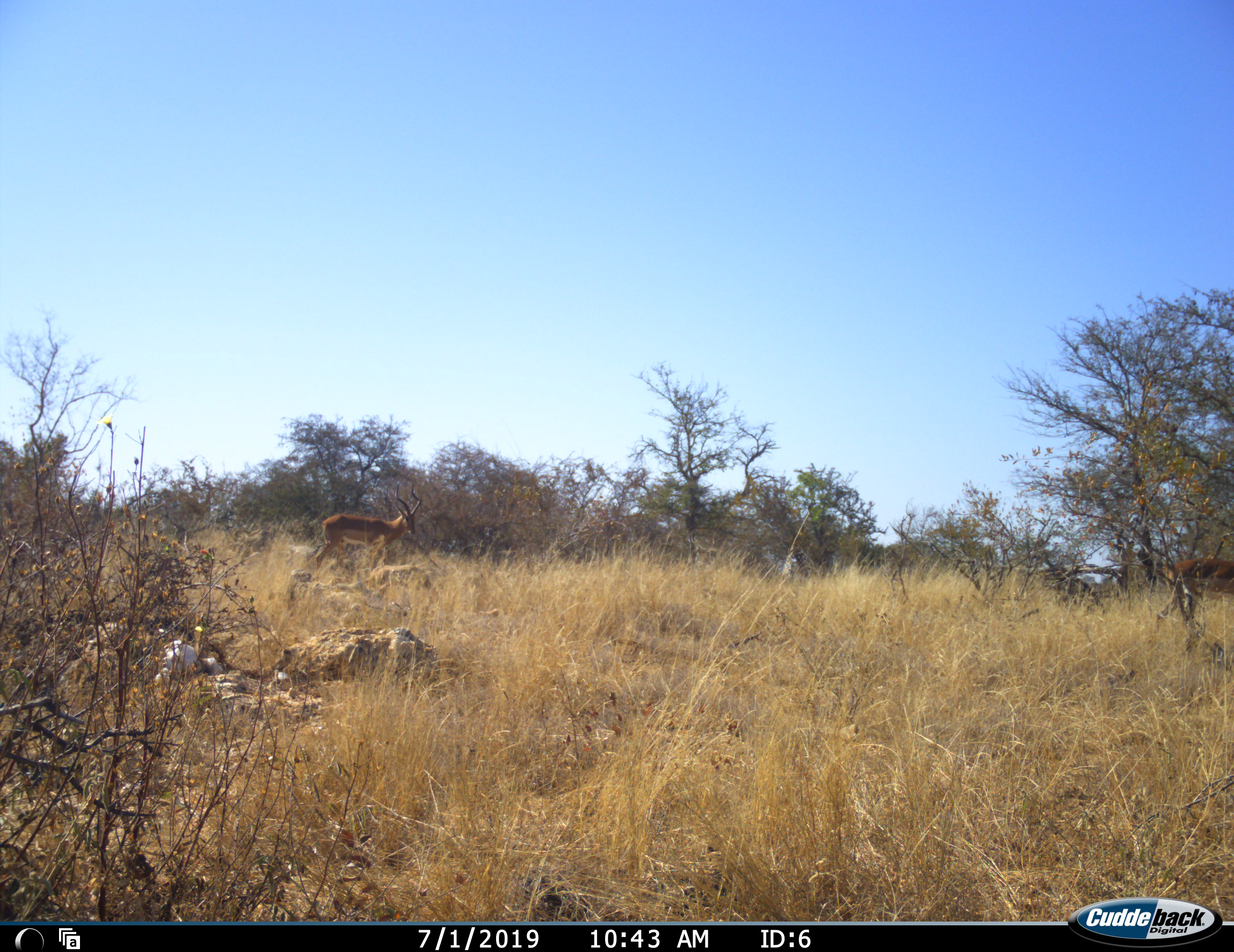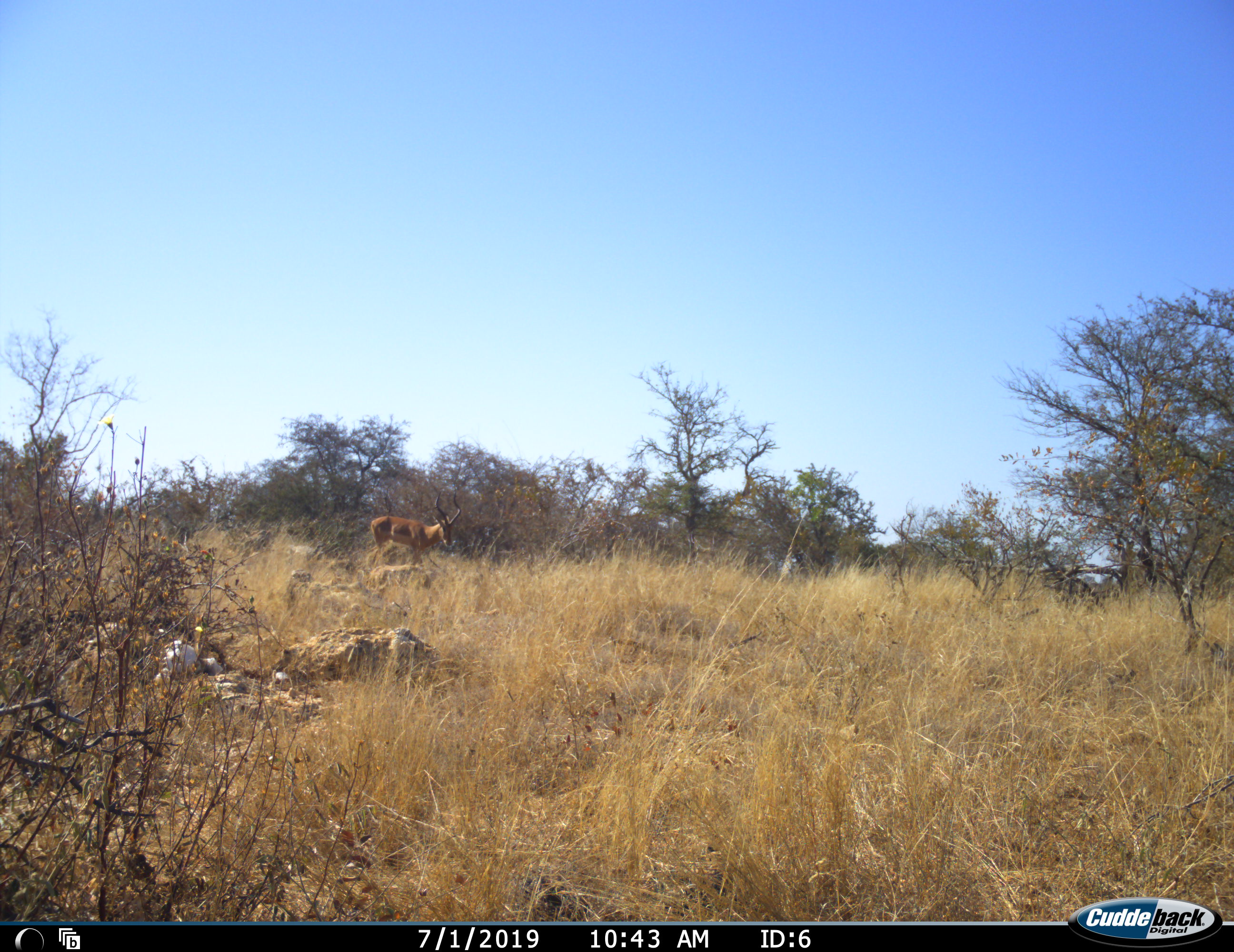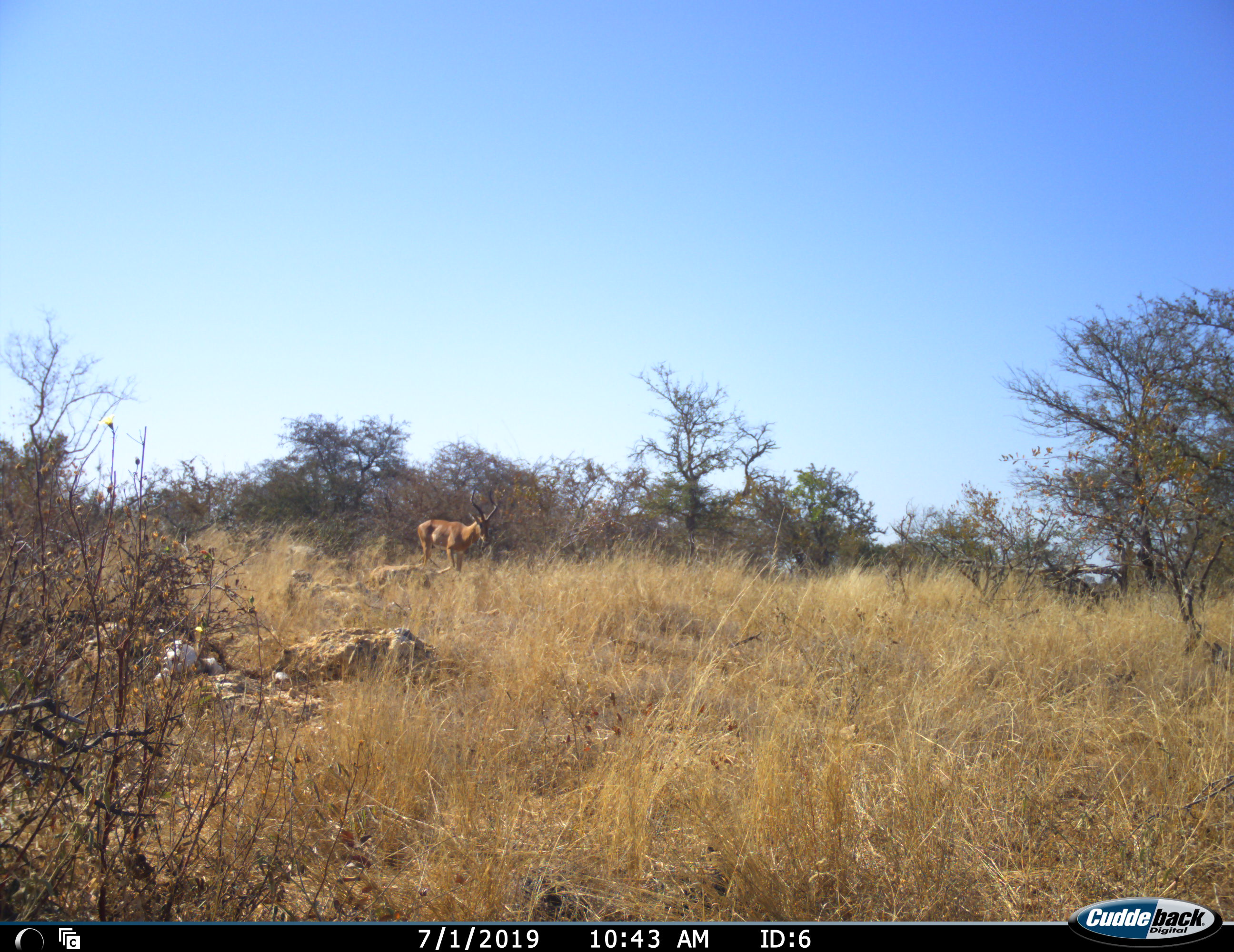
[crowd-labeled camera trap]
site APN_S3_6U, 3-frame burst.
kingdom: Animalia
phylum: Chordata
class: Mammalia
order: Artiodactyla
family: Bovidae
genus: Aepyceros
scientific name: Aepyceros melampus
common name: impala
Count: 2.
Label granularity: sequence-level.